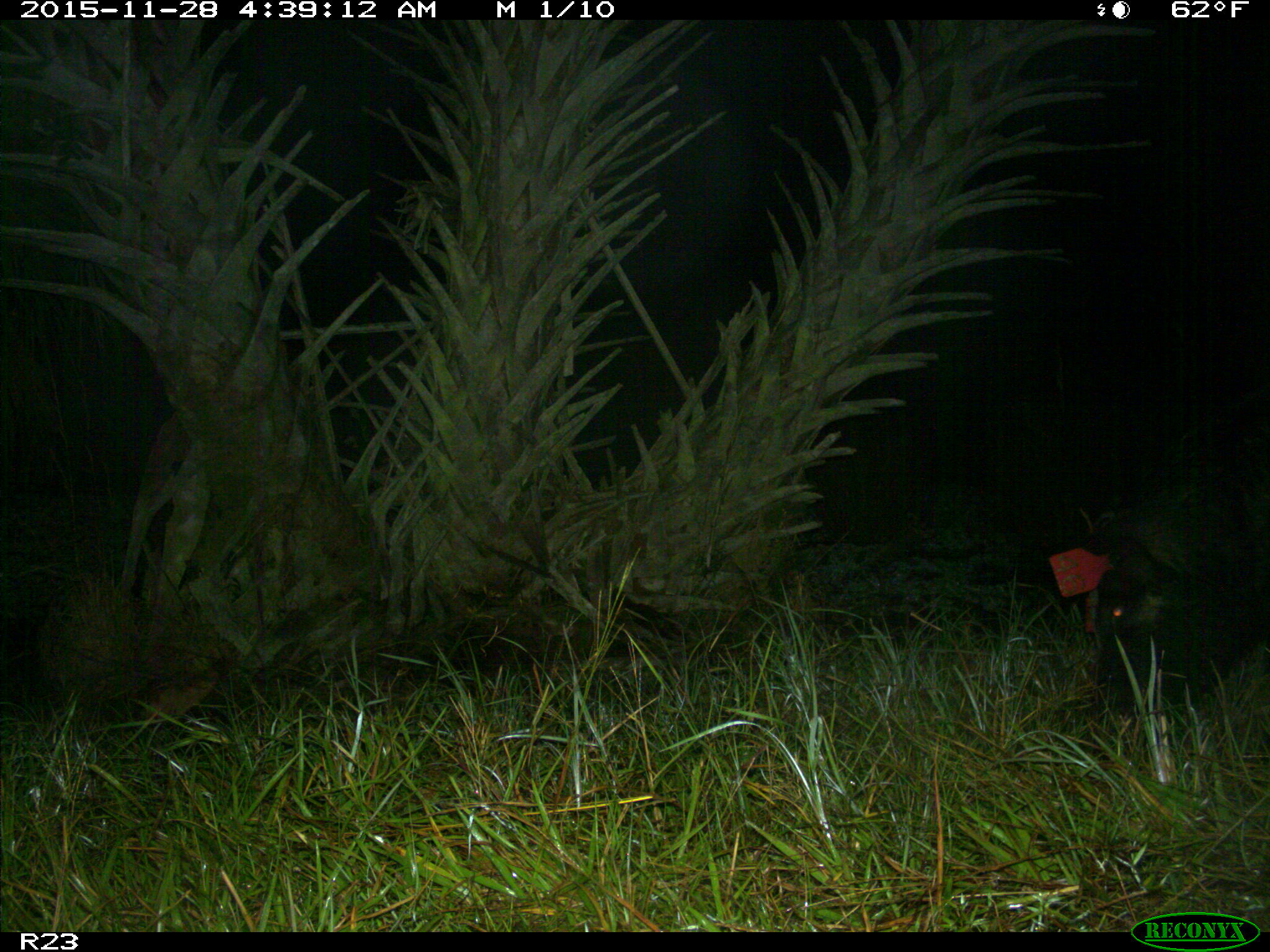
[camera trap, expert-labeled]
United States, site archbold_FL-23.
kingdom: Animalia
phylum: Chordata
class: Mammalia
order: Artiodactyla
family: Suidae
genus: Sus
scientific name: Sus scrofa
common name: wild boar